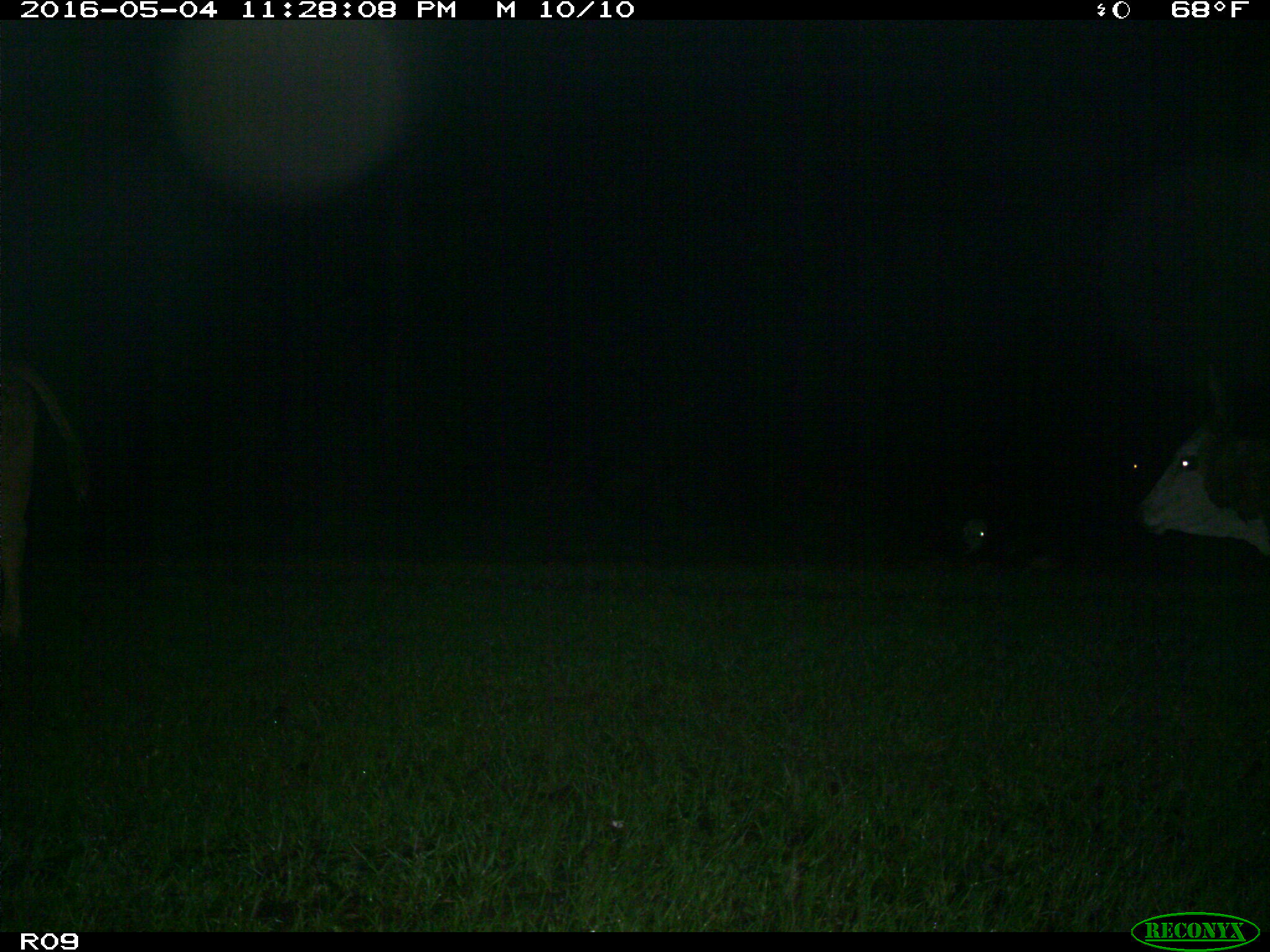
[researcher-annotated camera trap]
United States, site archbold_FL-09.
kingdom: Animalia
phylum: Chordata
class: Mammalia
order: Artiodactyla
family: Bovidae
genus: Bos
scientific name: Bos taurus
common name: domestic cow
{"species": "Bos taurus (domestic cow)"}